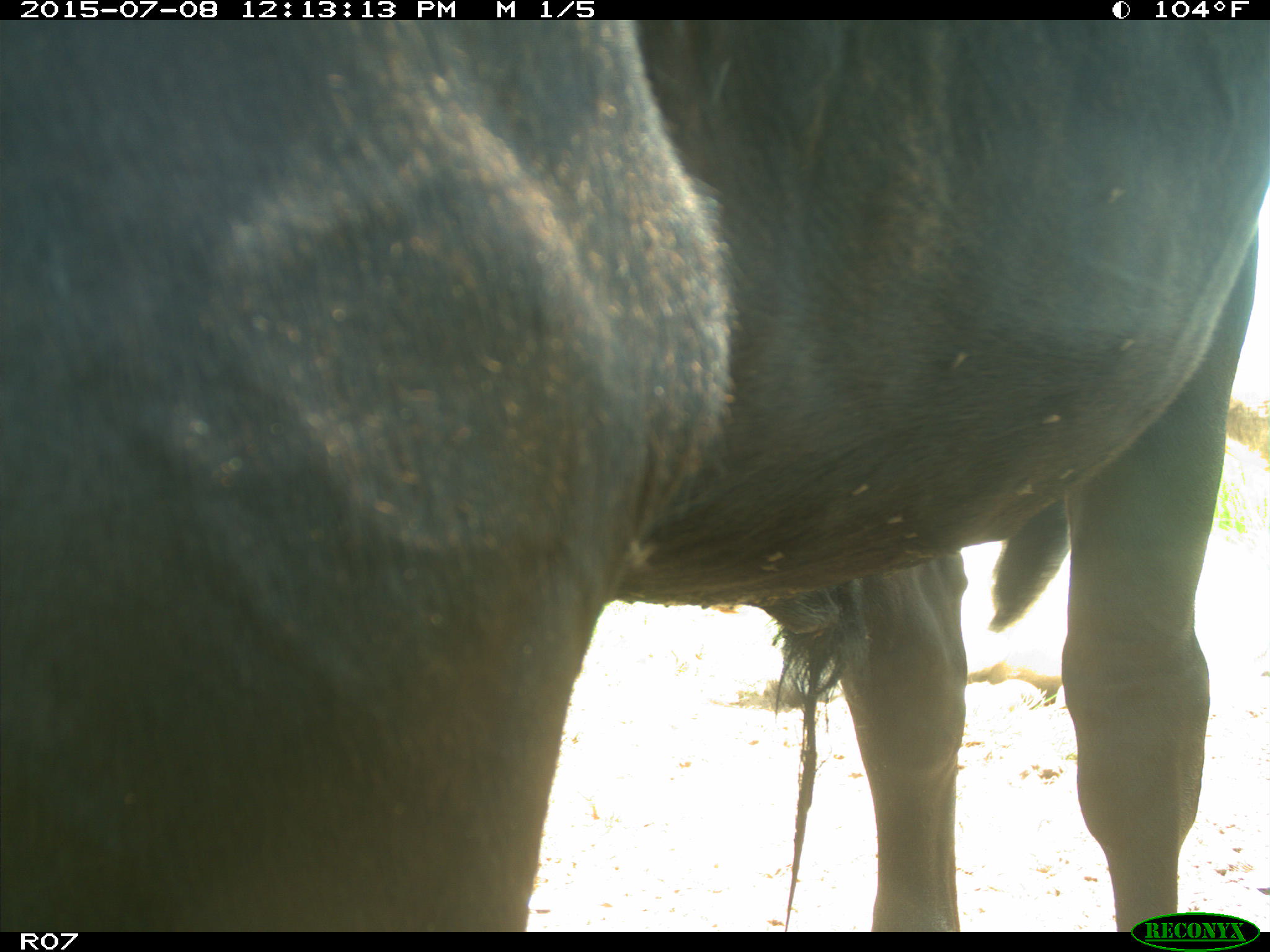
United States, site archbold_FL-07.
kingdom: Animalia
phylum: Chordata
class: Mammalia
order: Artiodactyla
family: Bovidae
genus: Bos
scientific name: Bos taurus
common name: domestic cow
Bos taurus (domestic cow).